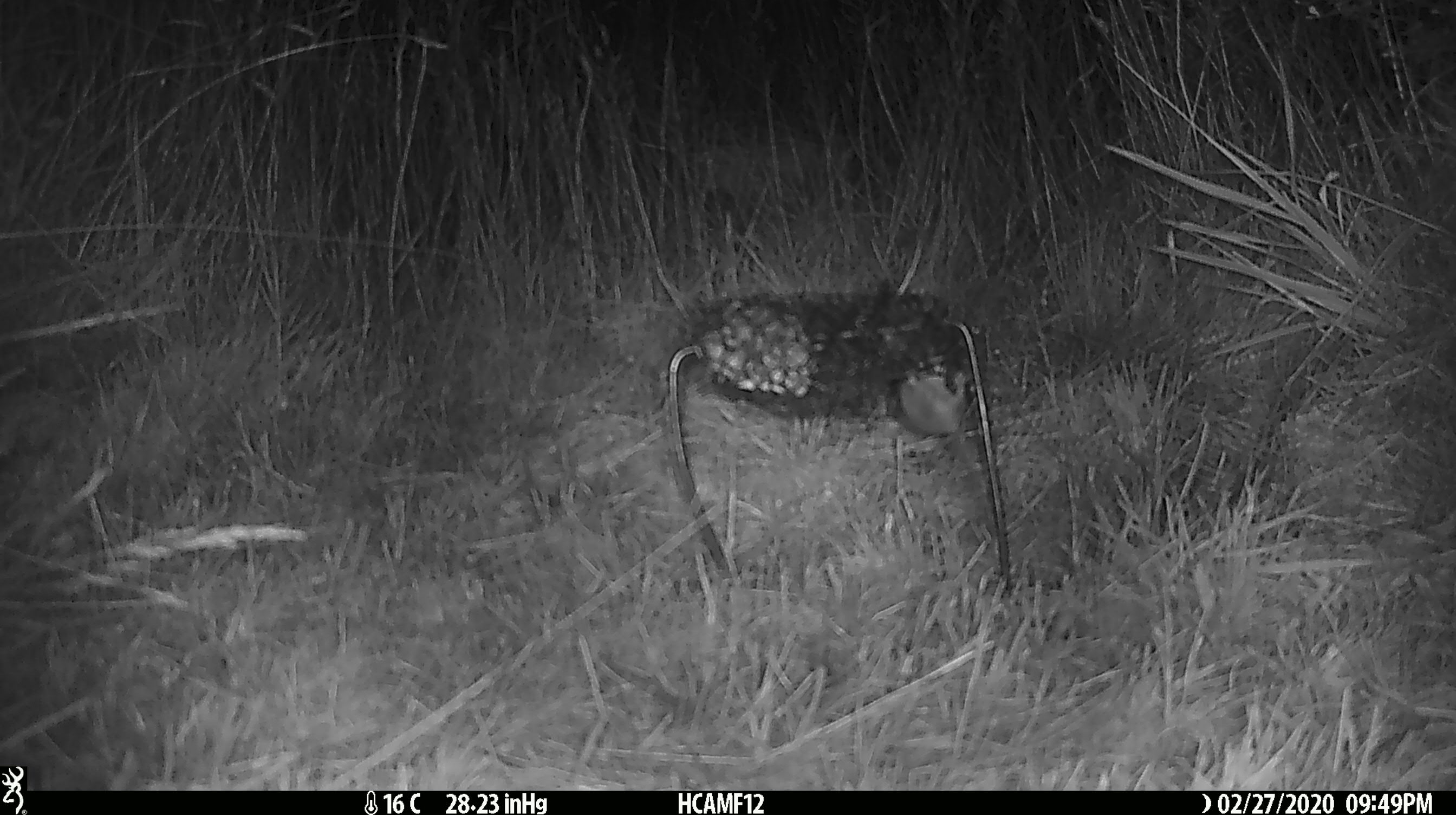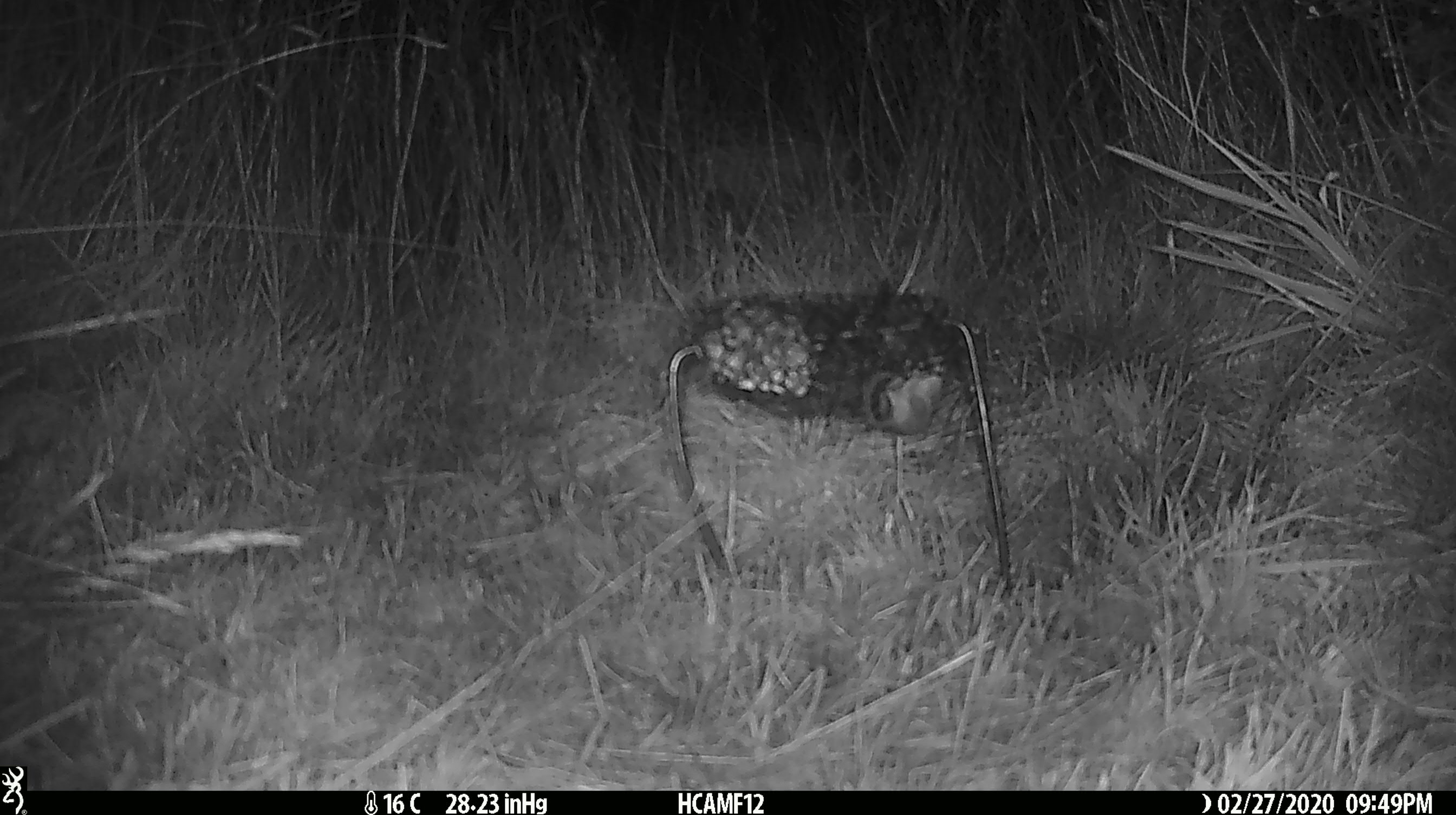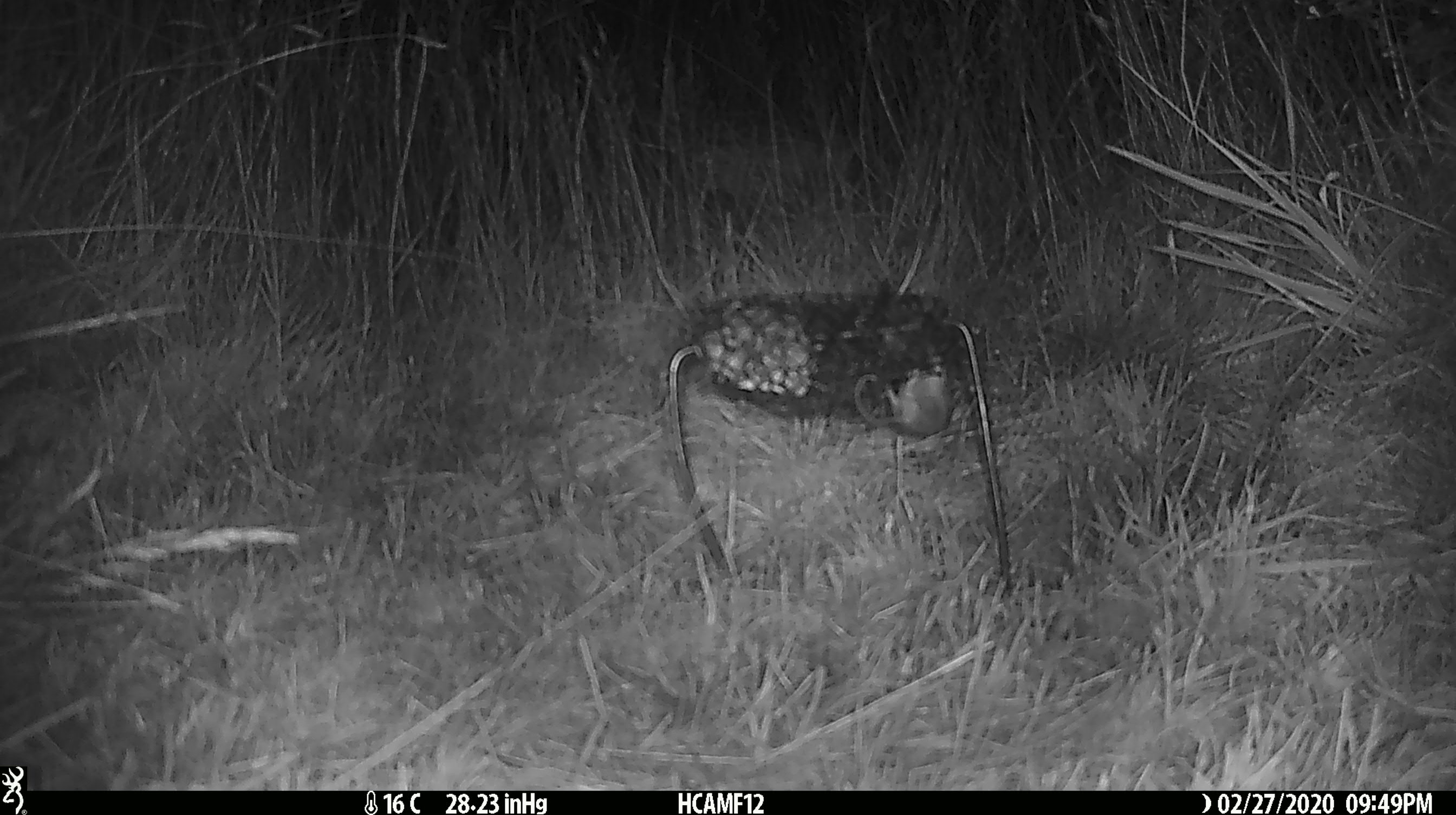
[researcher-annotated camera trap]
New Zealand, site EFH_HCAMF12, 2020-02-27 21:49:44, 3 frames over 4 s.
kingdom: Animalia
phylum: Chordata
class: Mammalia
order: Rodentia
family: Muridae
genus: Mus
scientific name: Mus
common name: mouse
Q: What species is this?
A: Mouse (Mus).